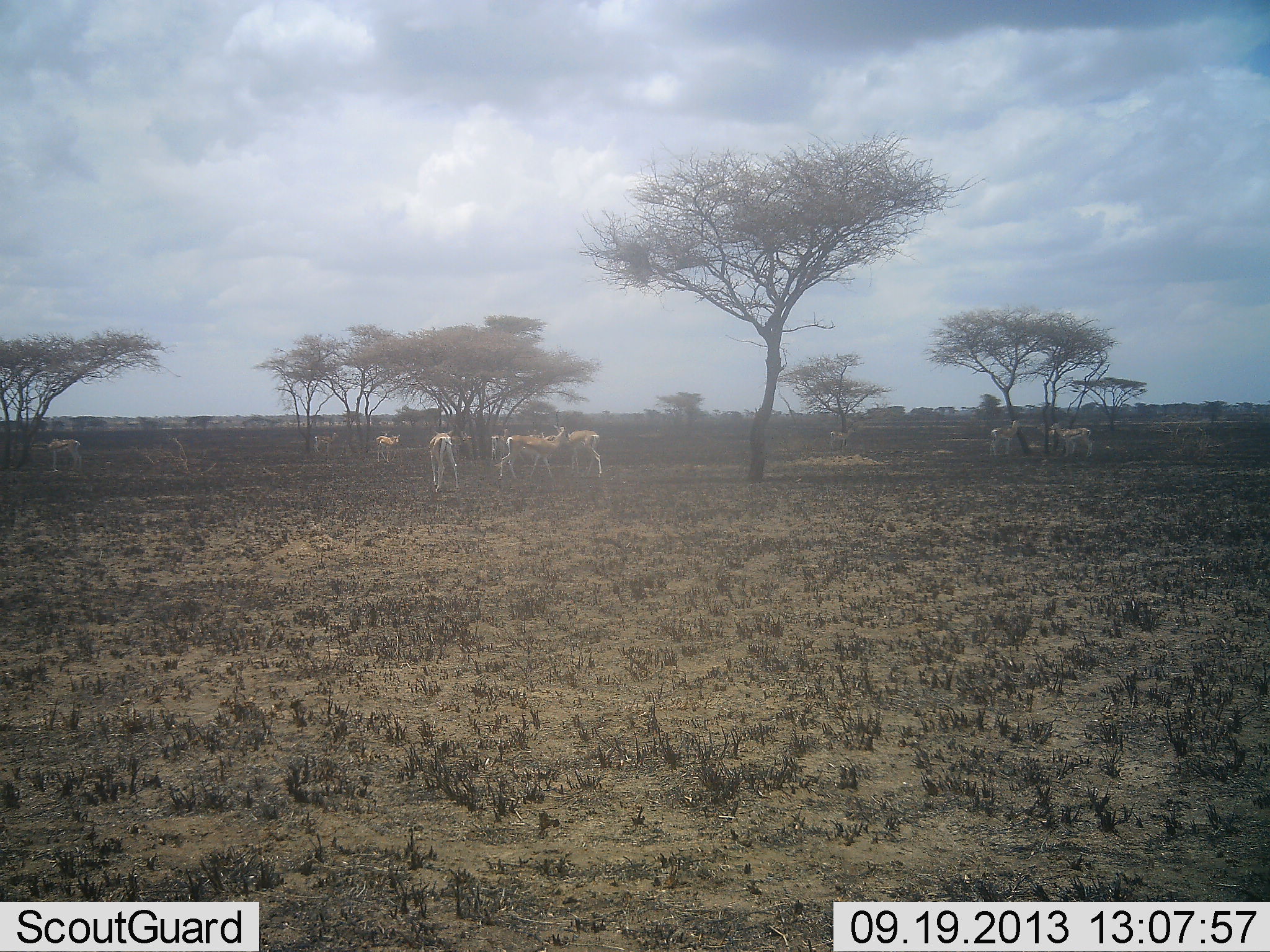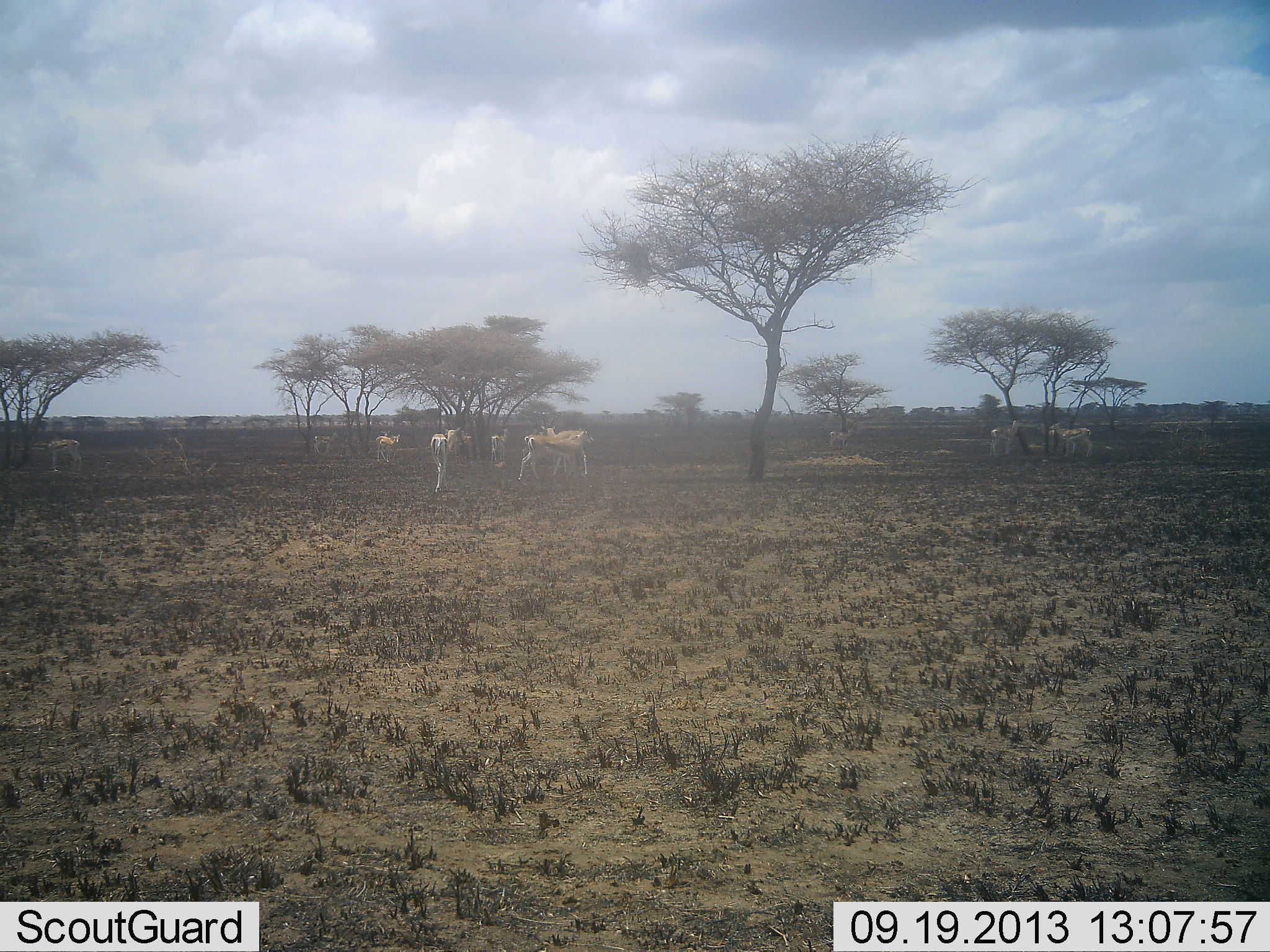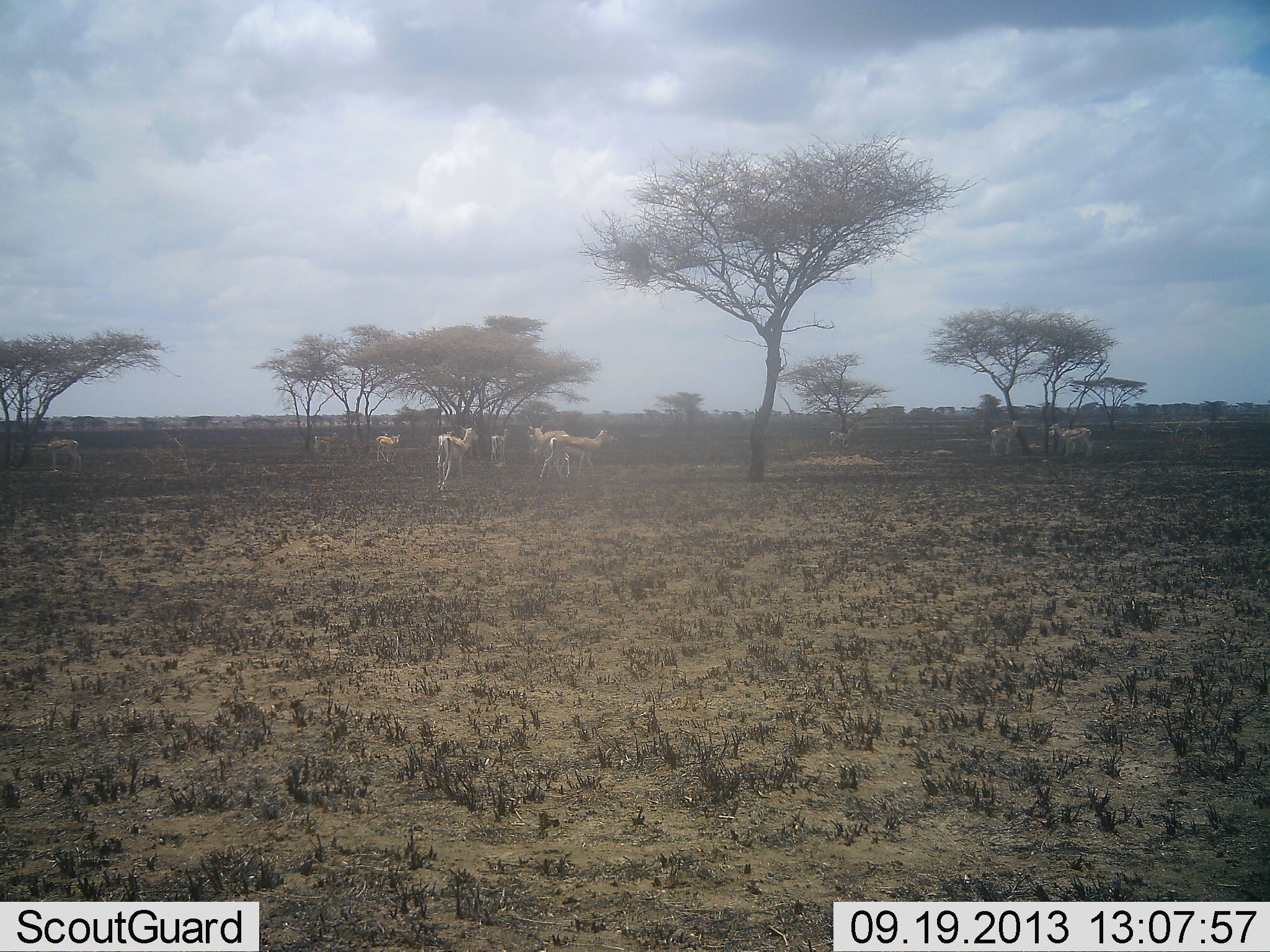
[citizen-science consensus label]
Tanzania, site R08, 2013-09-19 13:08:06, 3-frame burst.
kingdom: Animalia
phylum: Chordata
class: Mammalia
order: Artiodactyla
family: Bovidae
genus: Nanger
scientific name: Nanger granti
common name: grant's gazelle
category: gazellegrants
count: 10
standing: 100%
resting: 7%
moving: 93%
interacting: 0%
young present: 0%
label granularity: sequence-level